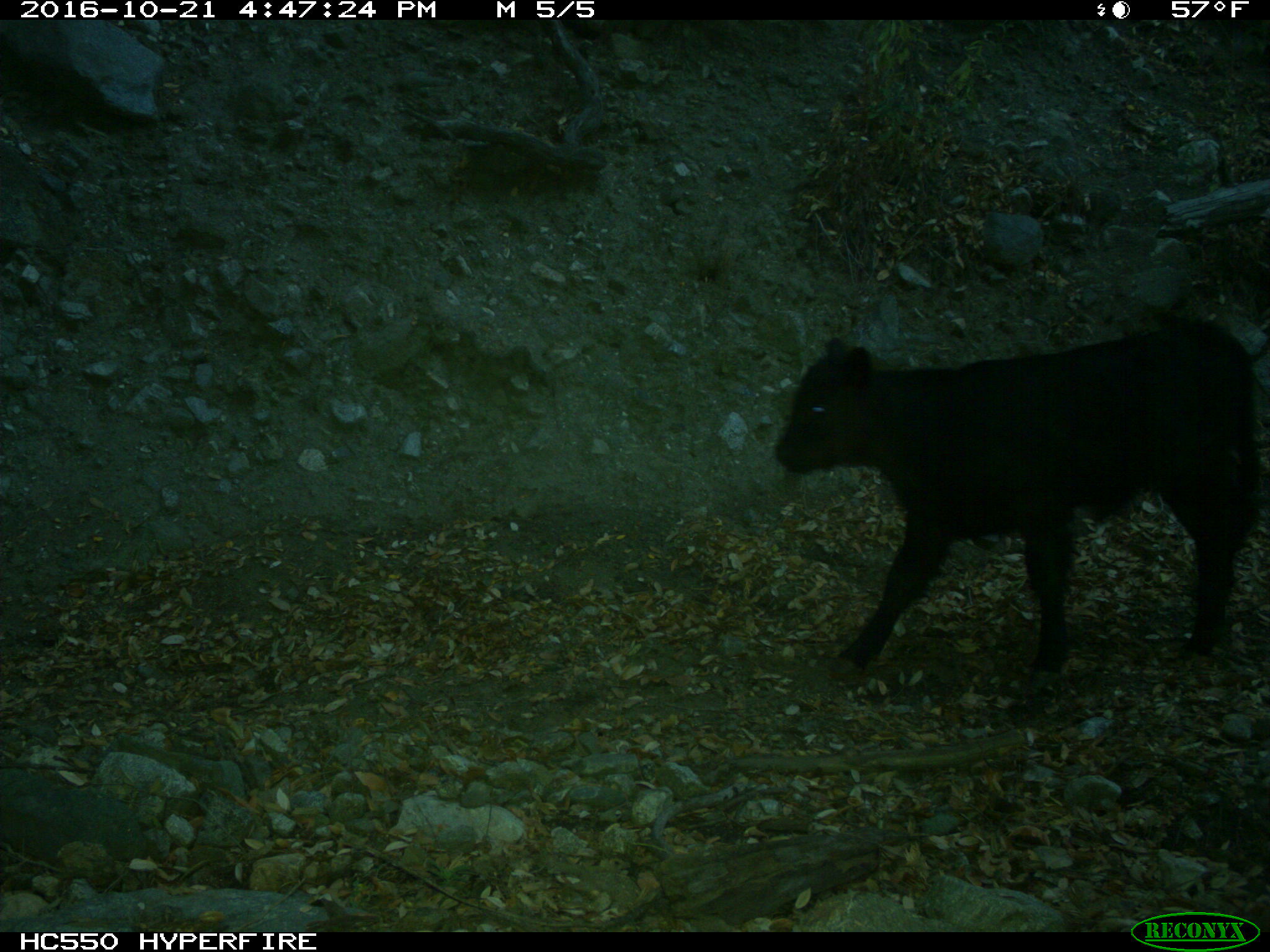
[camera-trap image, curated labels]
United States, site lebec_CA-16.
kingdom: Animalia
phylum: Chordata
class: Mammalia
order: Artiodactyla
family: Bovidae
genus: Bos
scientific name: Bos taurus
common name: domestic cow